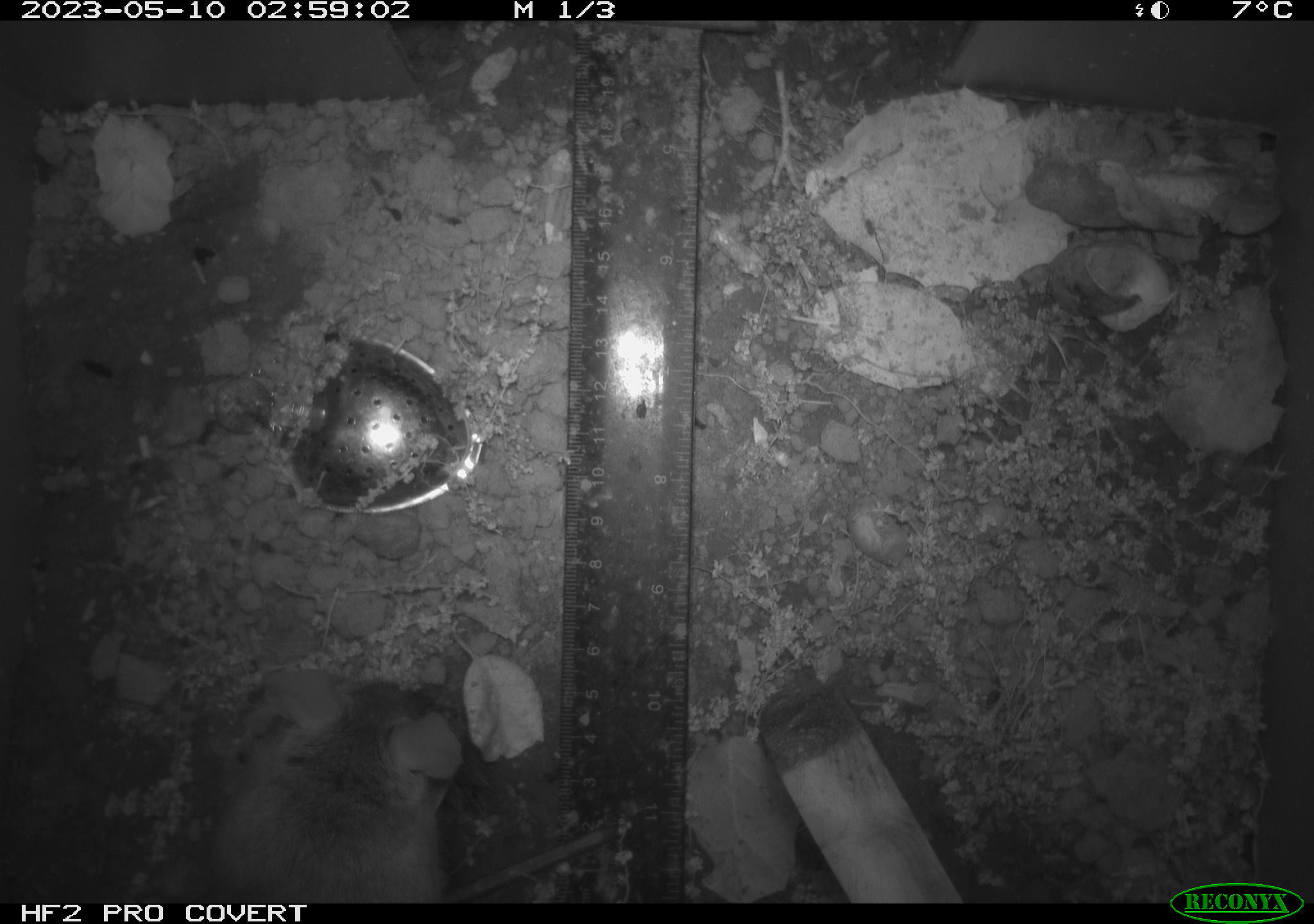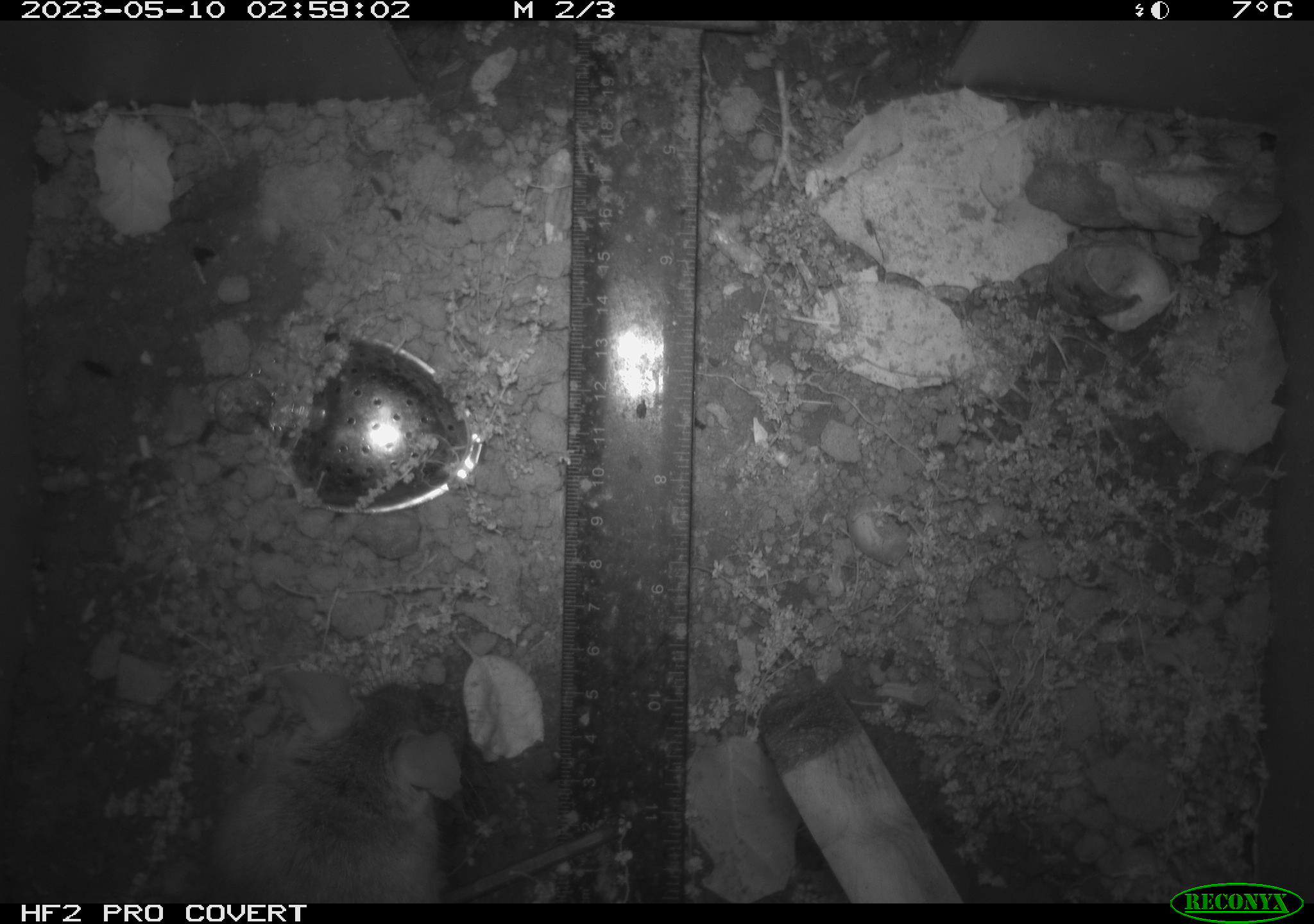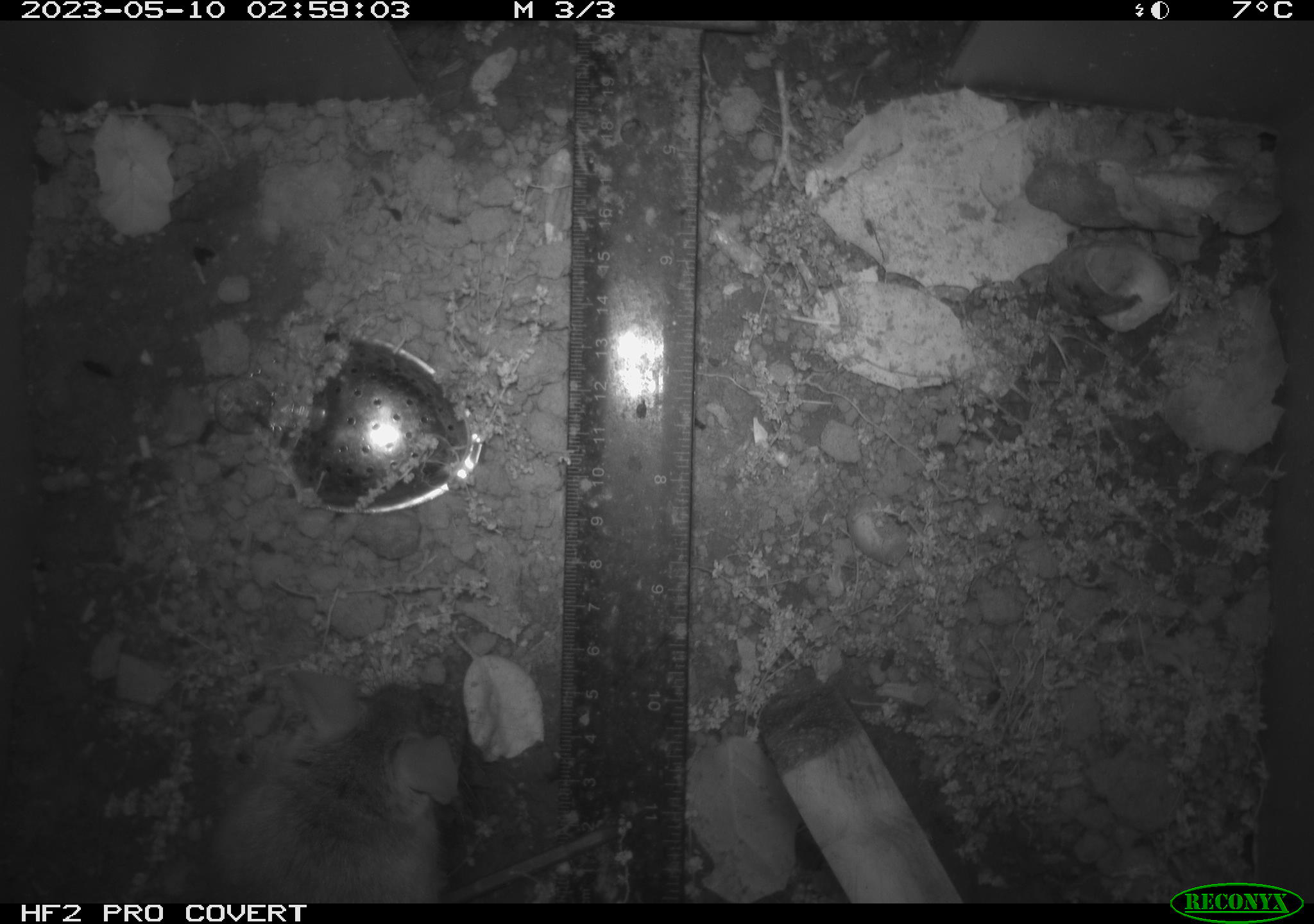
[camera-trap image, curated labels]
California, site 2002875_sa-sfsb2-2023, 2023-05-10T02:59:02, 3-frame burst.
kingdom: Animalia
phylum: Chordata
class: Mammalia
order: Rodentia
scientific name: Rodentia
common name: mouse species